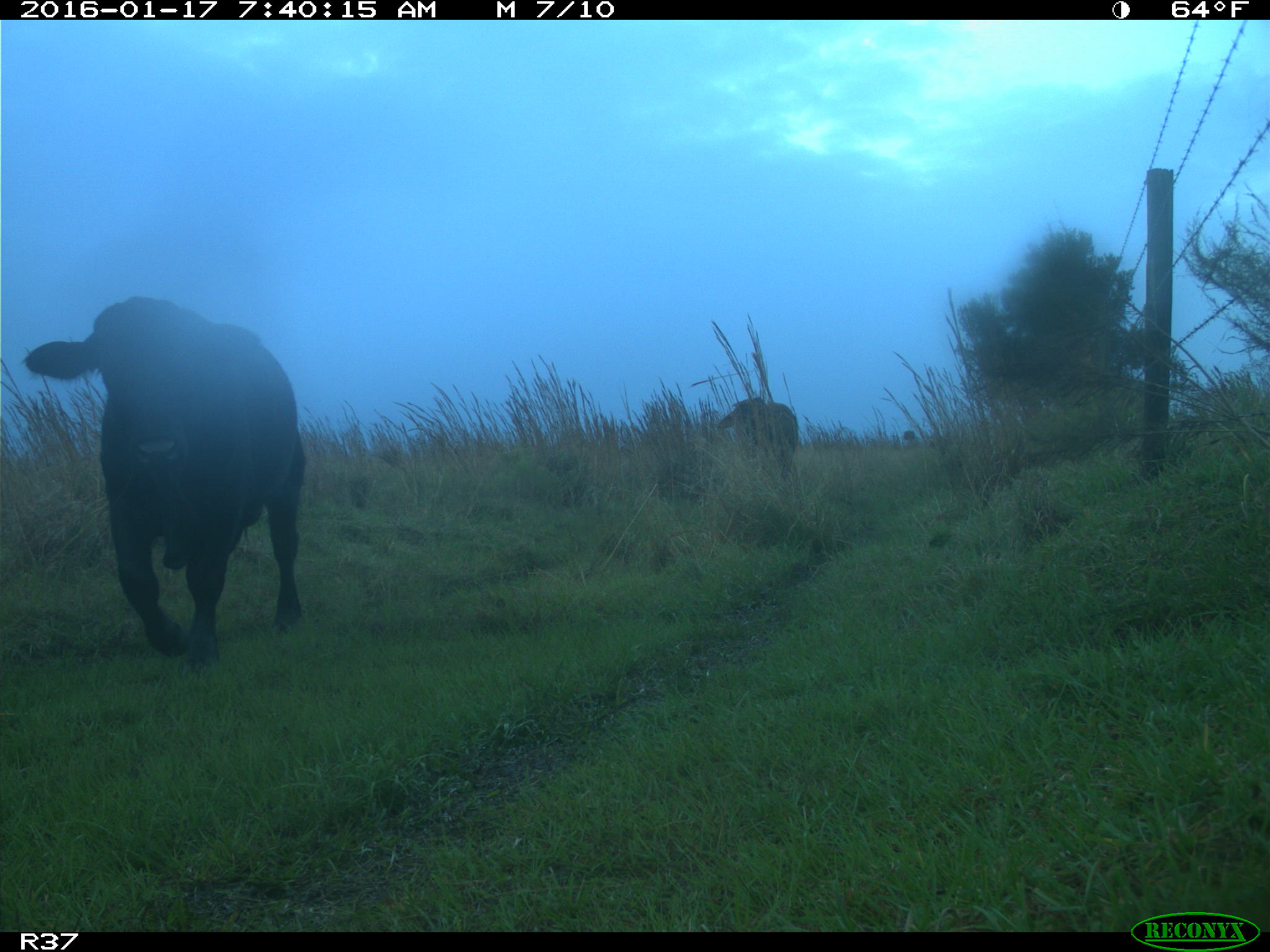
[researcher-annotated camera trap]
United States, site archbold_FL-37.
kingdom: Animalia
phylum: Chordata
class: Mammalia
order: Artiodactyla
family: Bovidae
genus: Bos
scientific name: Bos taurus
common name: domestic cow